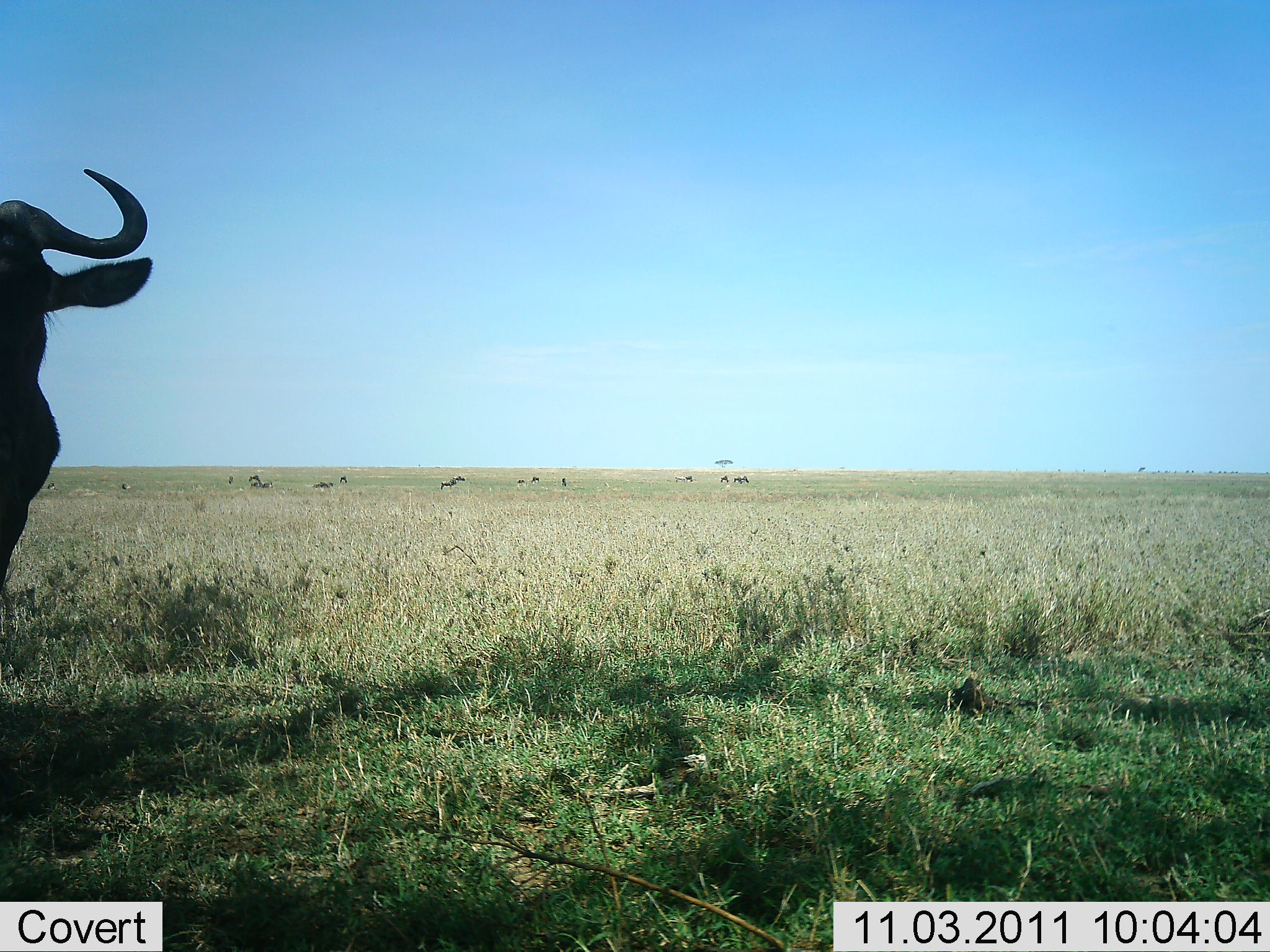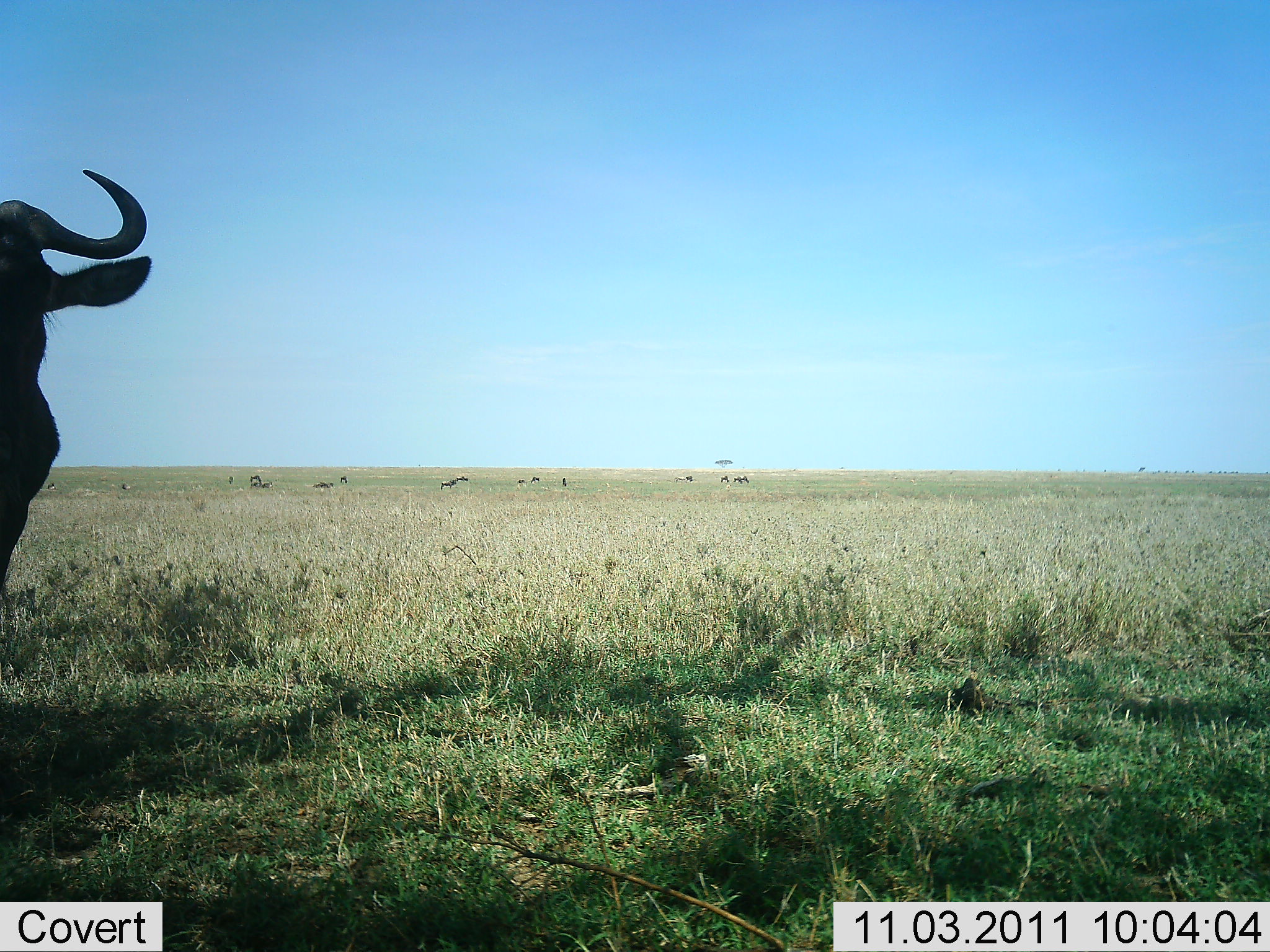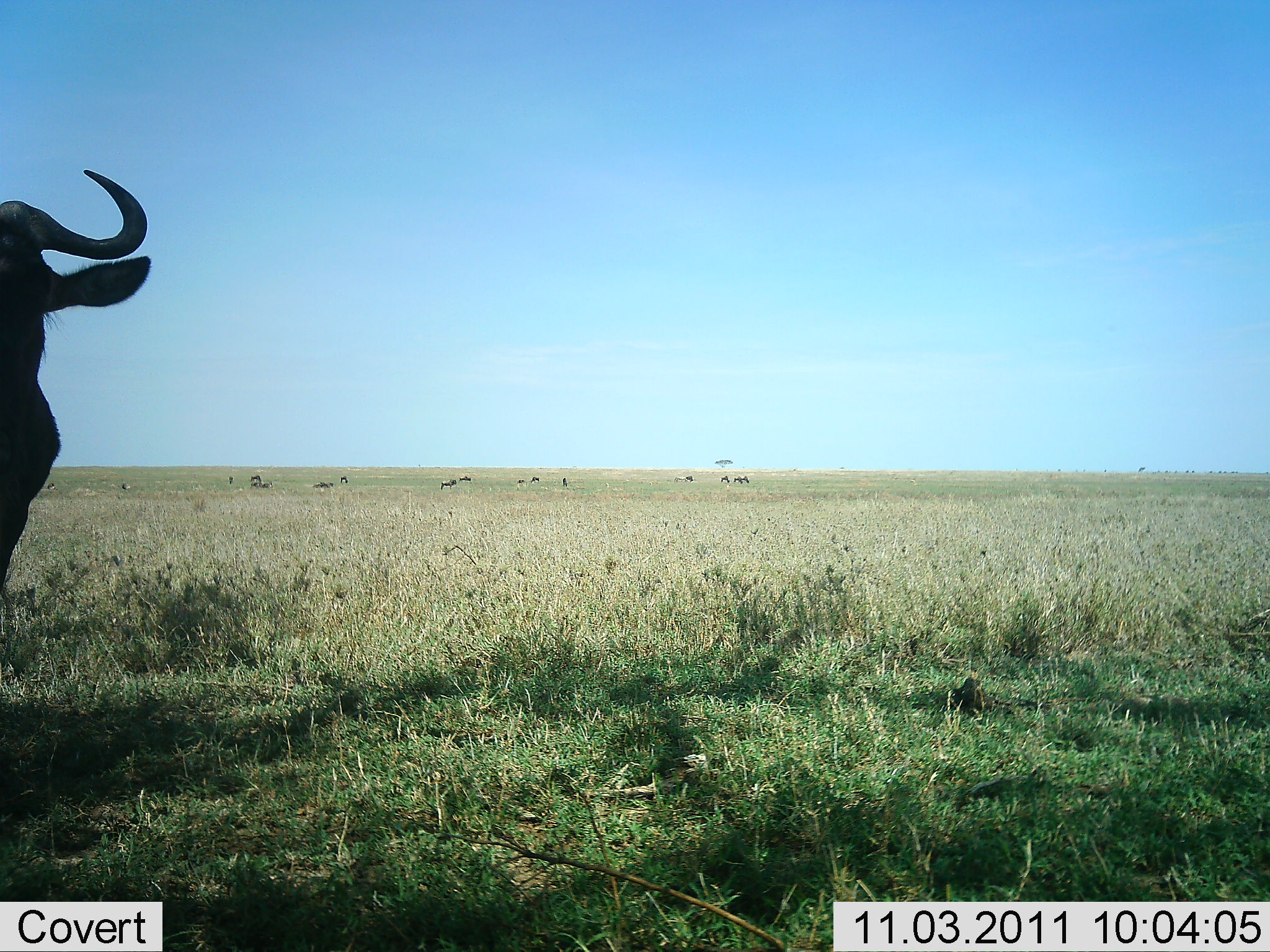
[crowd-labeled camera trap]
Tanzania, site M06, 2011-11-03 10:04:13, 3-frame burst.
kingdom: Animalia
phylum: Chordata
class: Mammalia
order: Artiodactyla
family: Bovidae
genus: Connochaetes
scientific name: Connochaetes taurinus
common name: blue wildebeest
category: wildebeest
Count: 1.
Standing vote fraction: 100%.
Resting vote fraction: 0%.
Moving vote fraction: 0%.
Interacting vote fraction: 0%.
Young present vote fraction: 0%.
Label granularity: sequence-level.